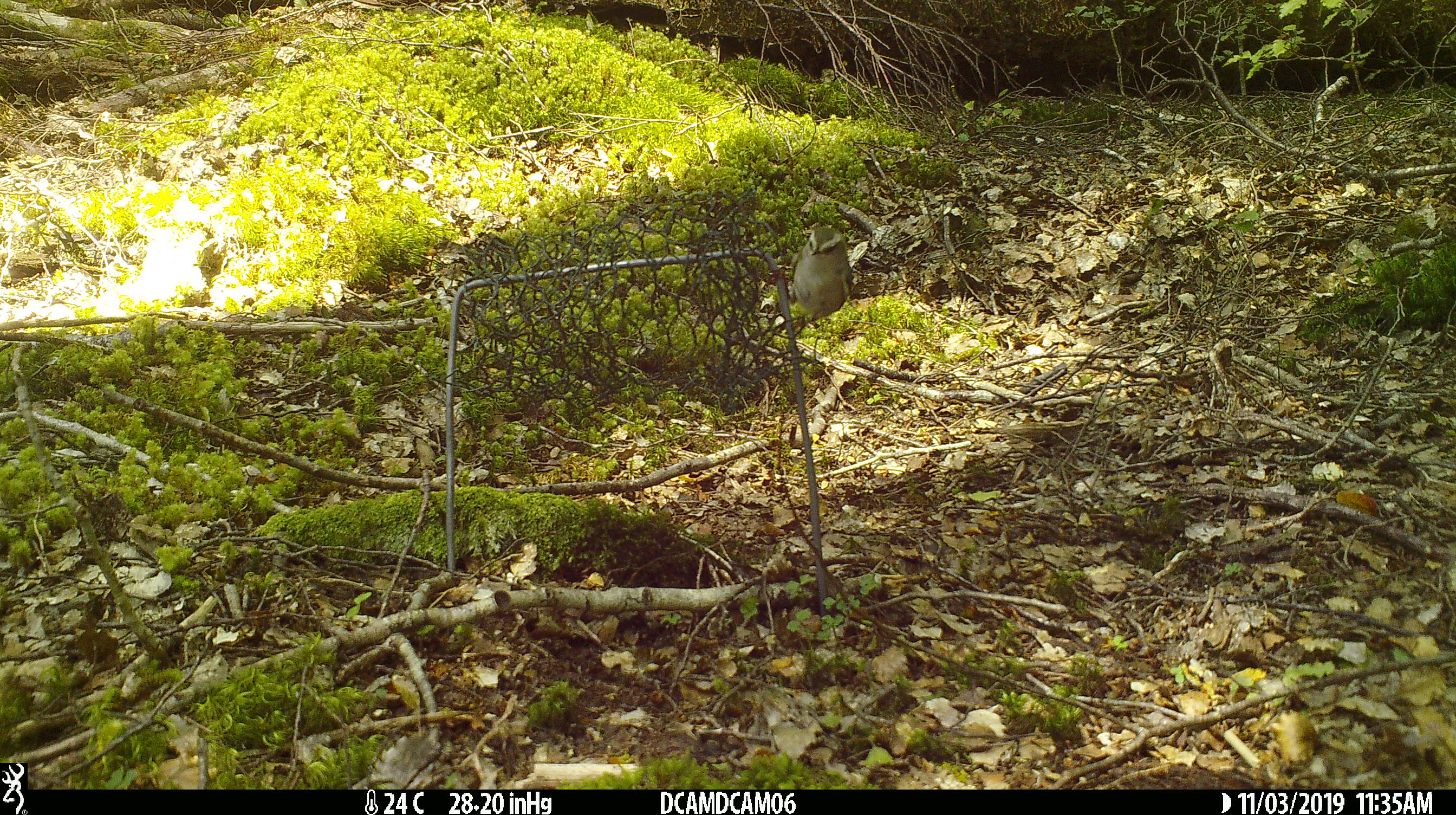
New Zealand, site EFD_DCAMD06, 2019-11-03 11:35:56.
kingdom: Animalia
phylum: Chordata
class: Aves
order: Passeriformes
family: Acanthisittidae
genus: Acanthisitta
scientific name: Acanthisitta chloris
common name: rifleman